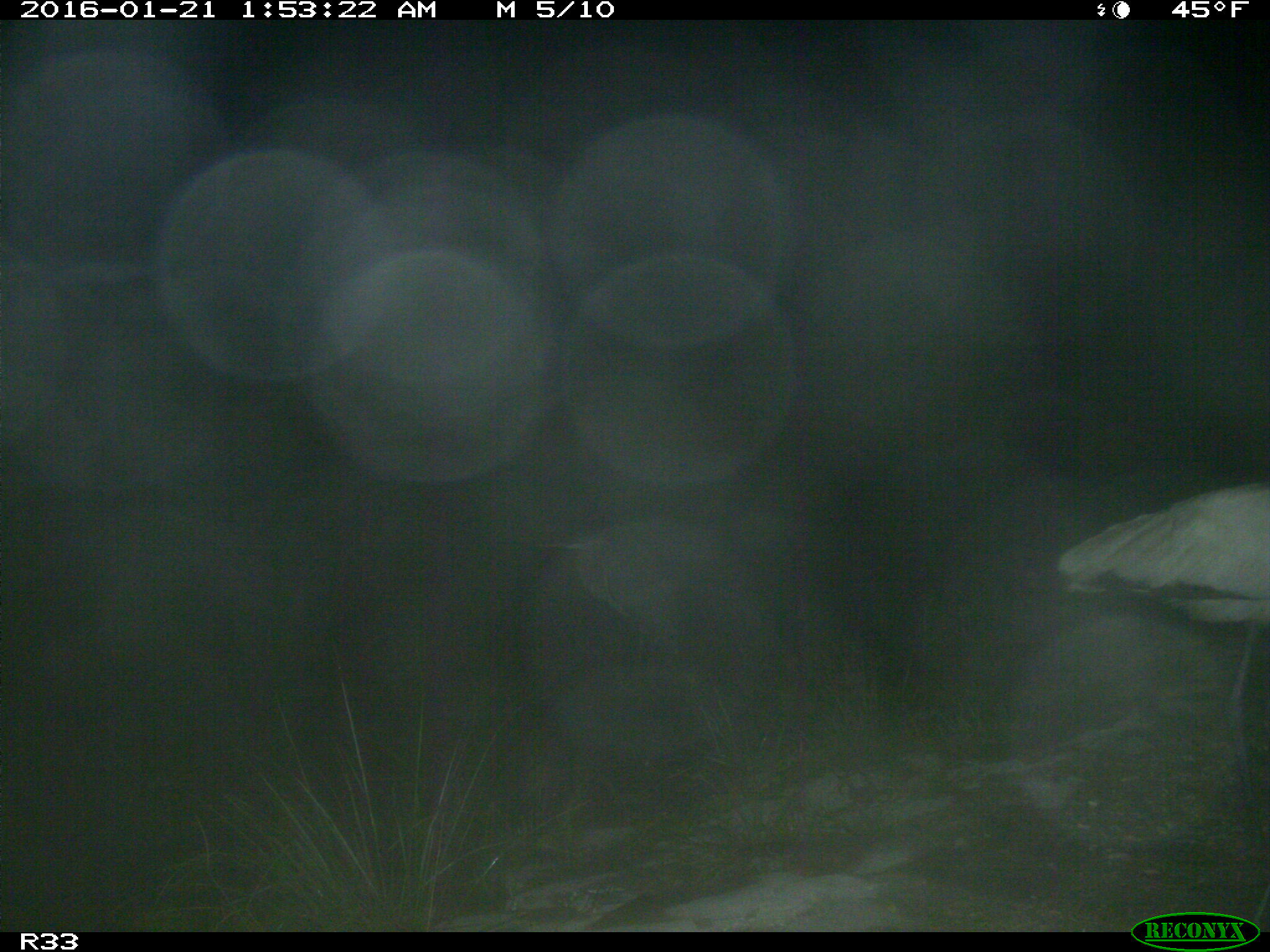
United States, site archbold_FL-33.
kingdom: Animalia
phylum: Chordata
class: Aves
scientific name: Aves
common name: birds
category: unidentified bird